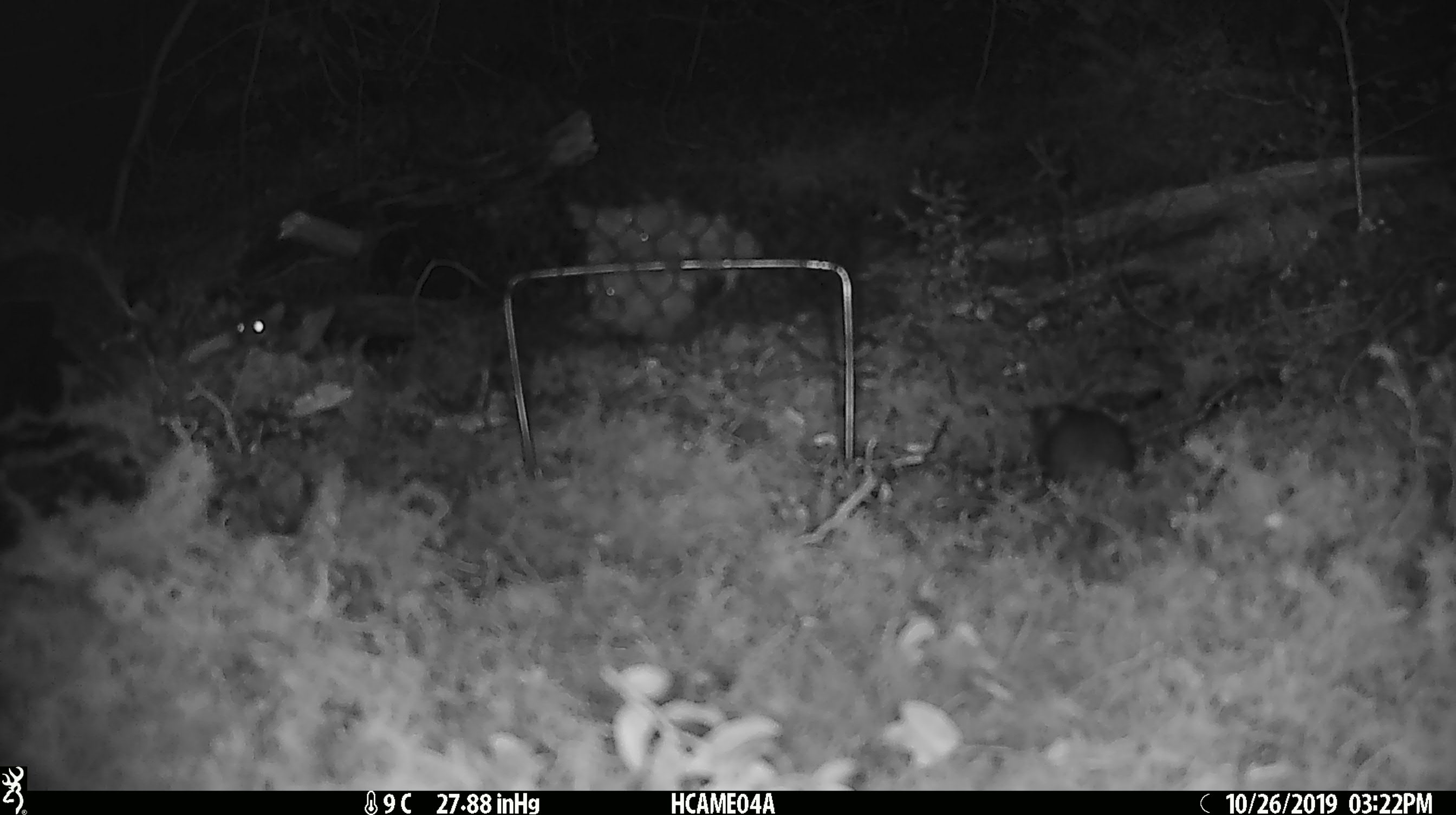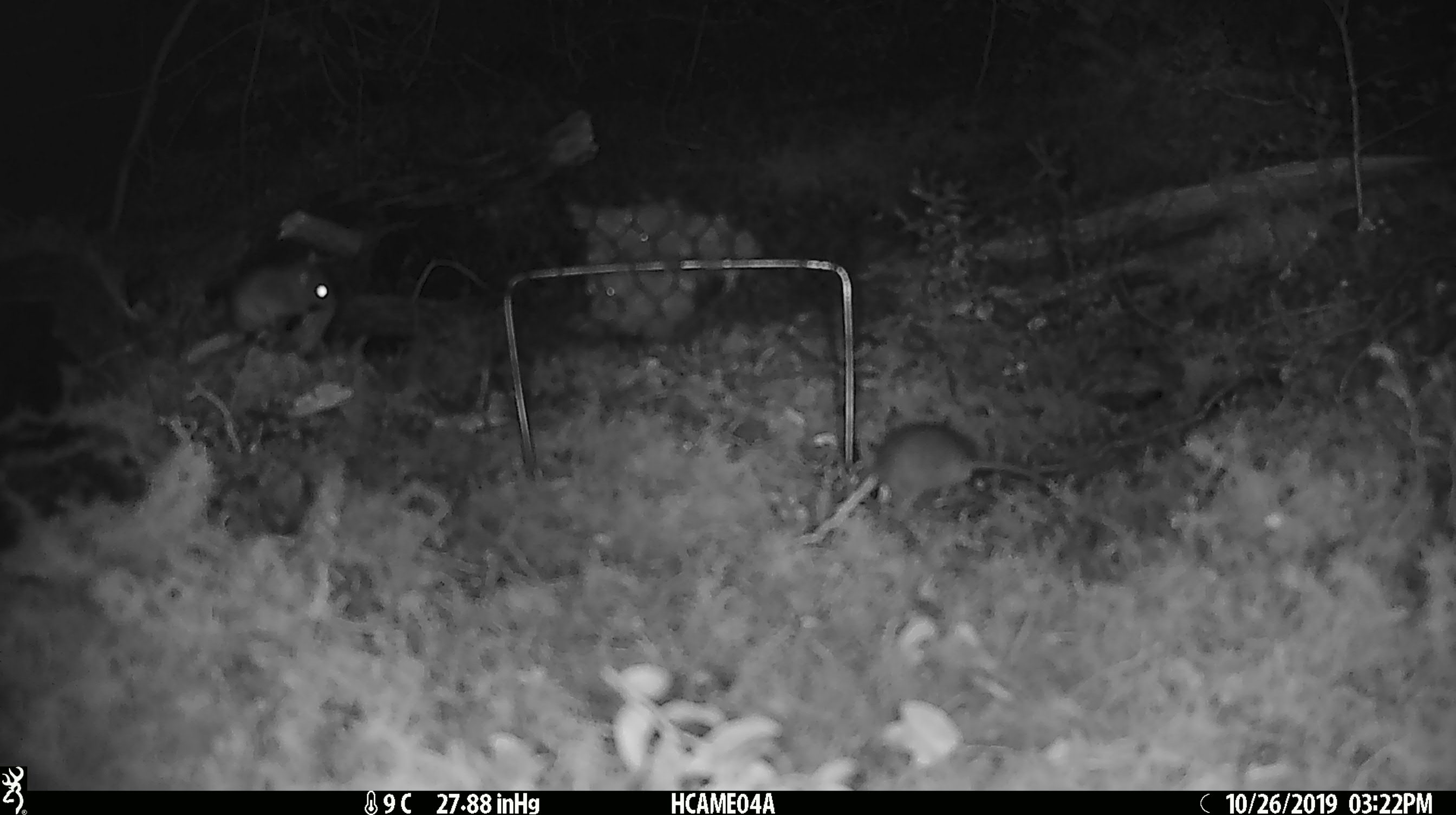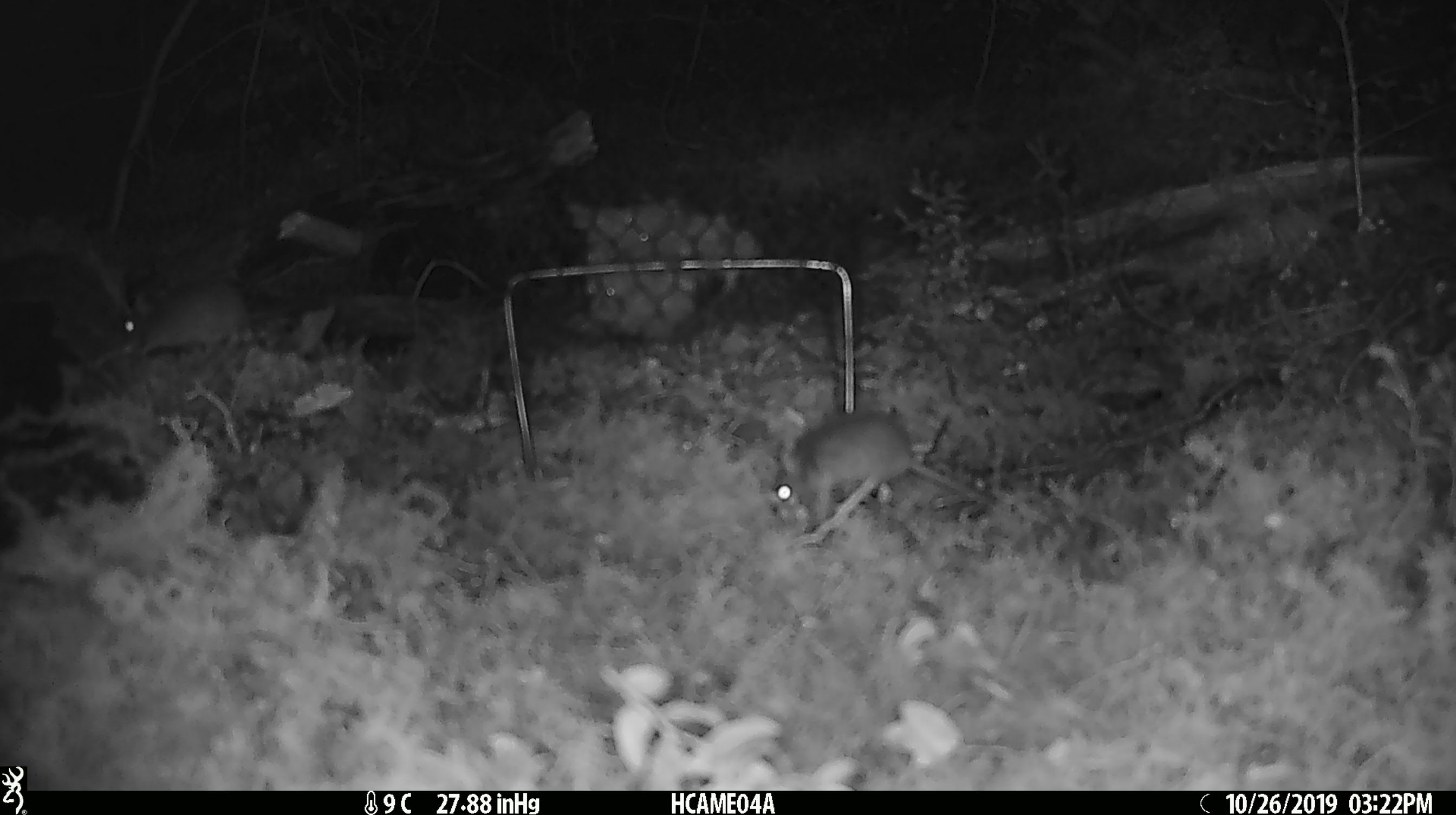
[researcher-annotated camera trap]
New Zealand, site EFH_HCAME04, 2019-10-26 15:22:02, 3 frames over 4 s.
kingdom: Animalia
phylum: Chordata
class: Mammalia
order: Rodentia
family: Muridae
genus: Mus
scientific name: Mus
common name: mouse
Mouse (Mus).